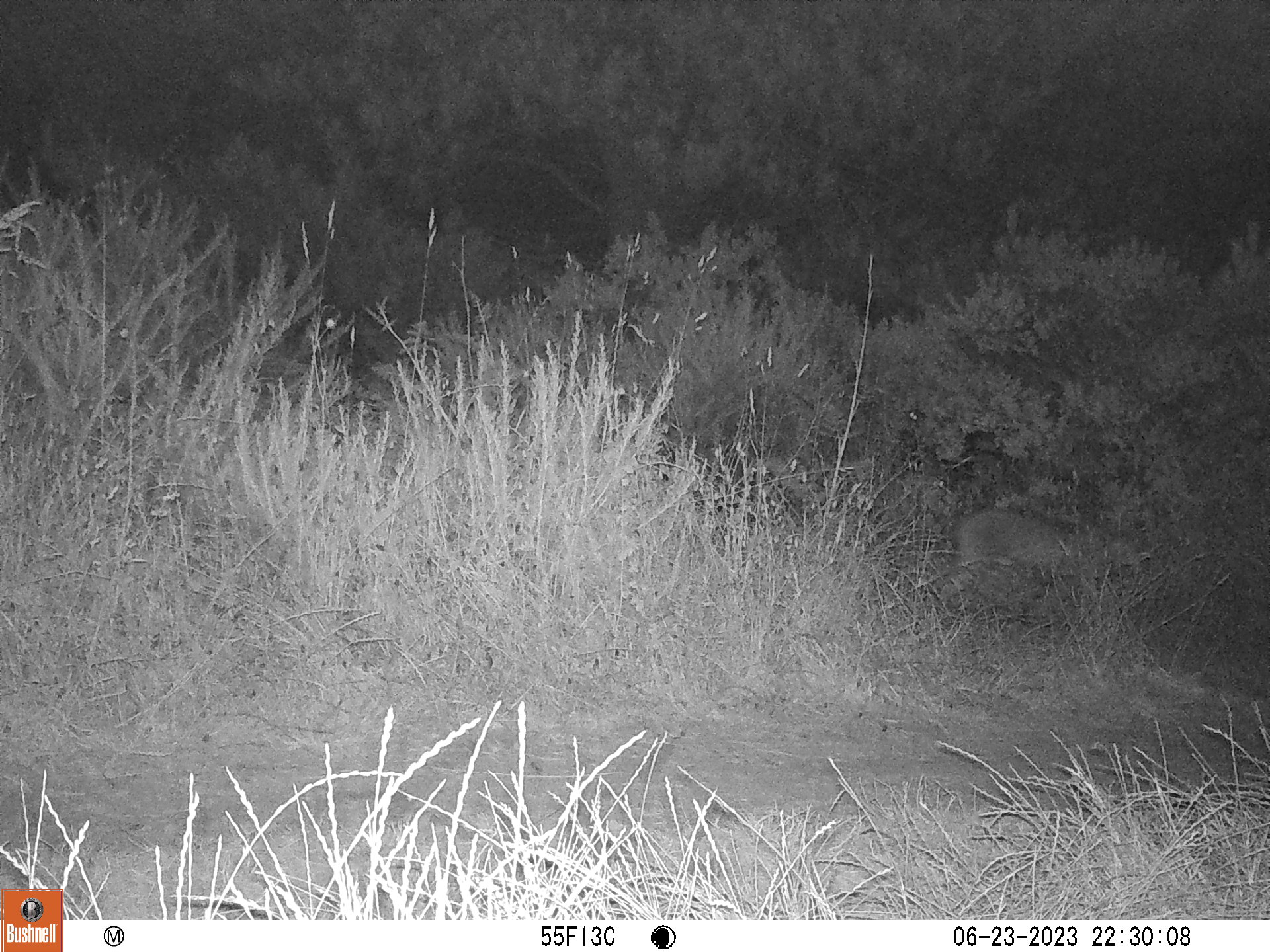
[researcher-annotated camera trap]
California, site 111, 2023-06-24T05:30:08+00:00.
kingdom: Animalia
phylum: Chordata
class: Mammalia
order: Carnivora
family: Felidae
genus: Lynx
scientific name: Lynx rufus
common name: bobcat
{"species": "bobcat (Lynx rufus)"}